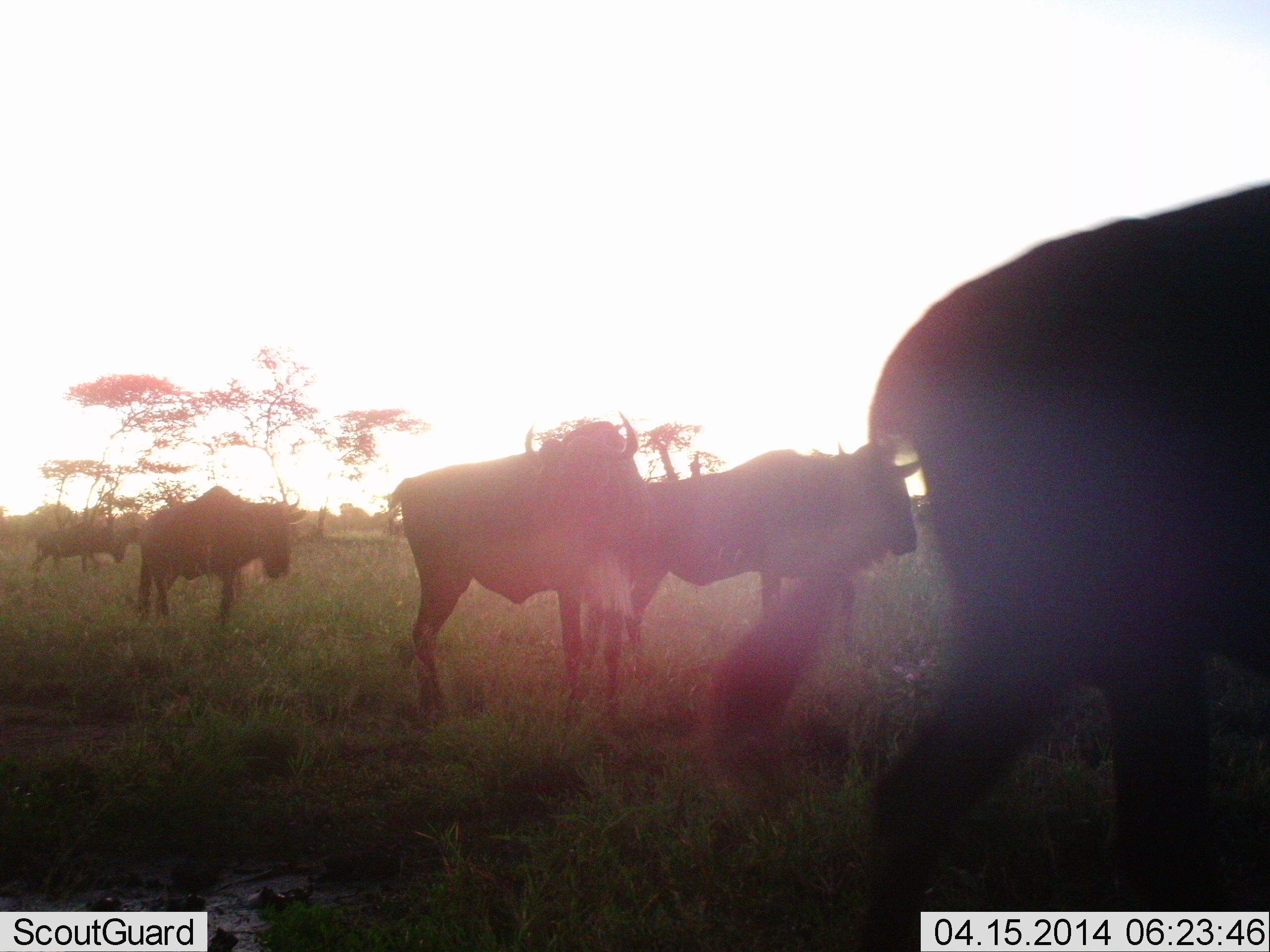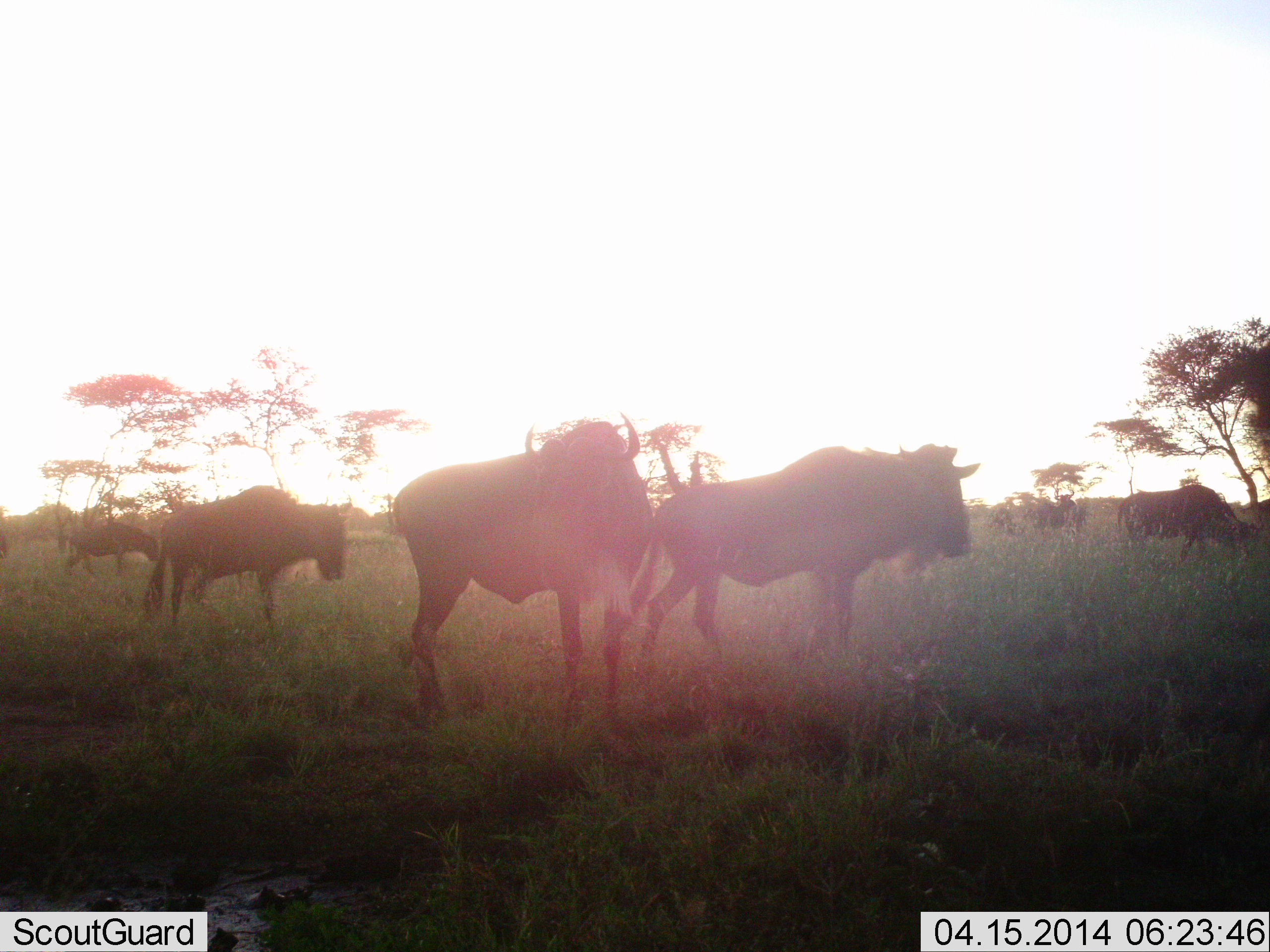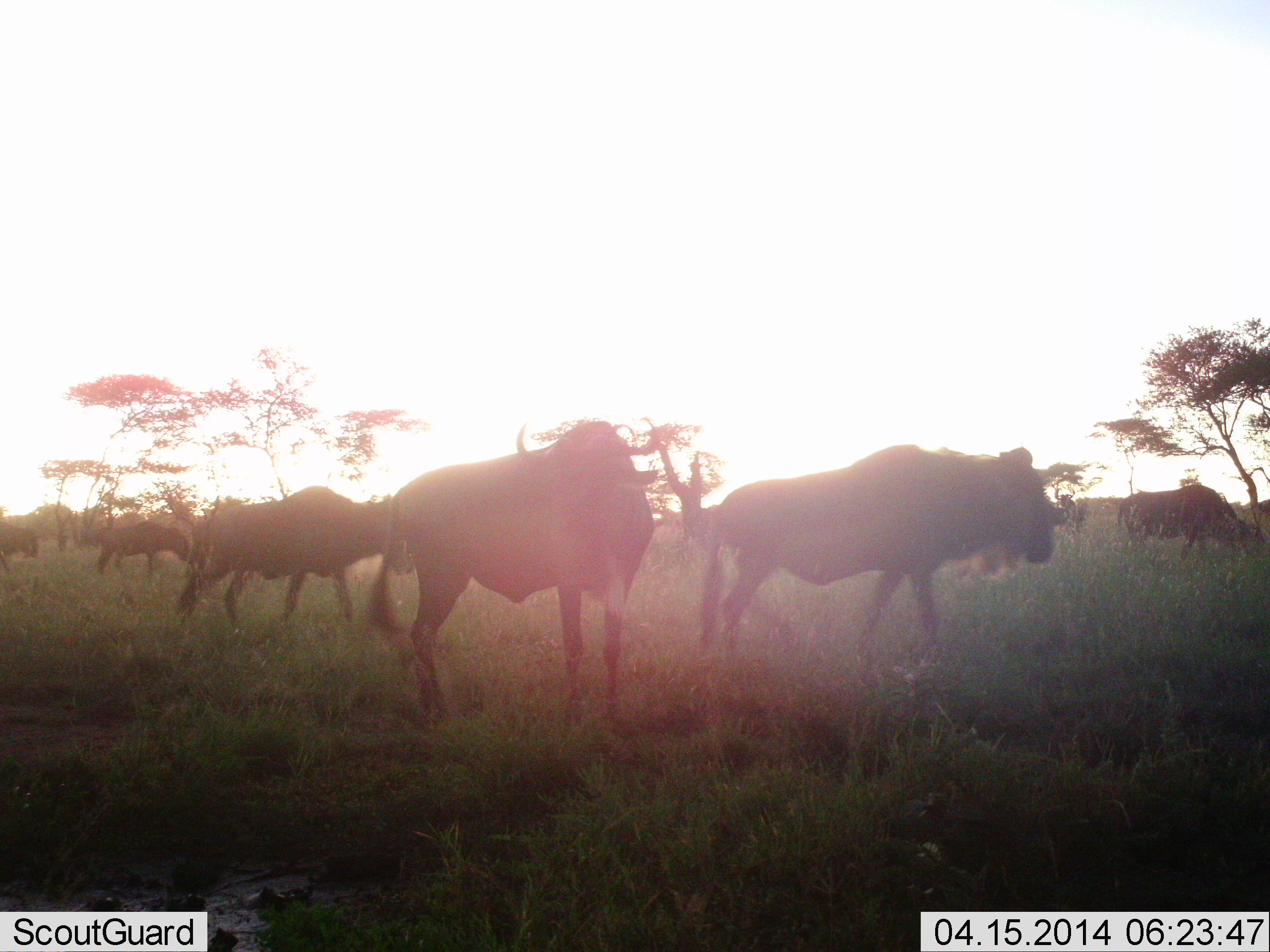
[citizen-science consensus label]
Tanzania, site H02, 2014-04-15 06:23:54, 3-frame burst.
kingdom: Animalia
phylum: Chordata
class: Mammalia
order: Artiodactyla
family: Bovidae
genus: Connochaetes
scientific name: Connochaetes taurinus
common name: blue wildebeest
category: wildebeest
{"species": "wildebeest (blue wildebeest) (Connochaetes taurinus)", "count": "8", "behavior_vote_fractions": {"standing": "30%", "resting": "0%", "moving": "90%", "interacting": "0%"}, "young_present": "0%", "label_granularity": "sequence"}